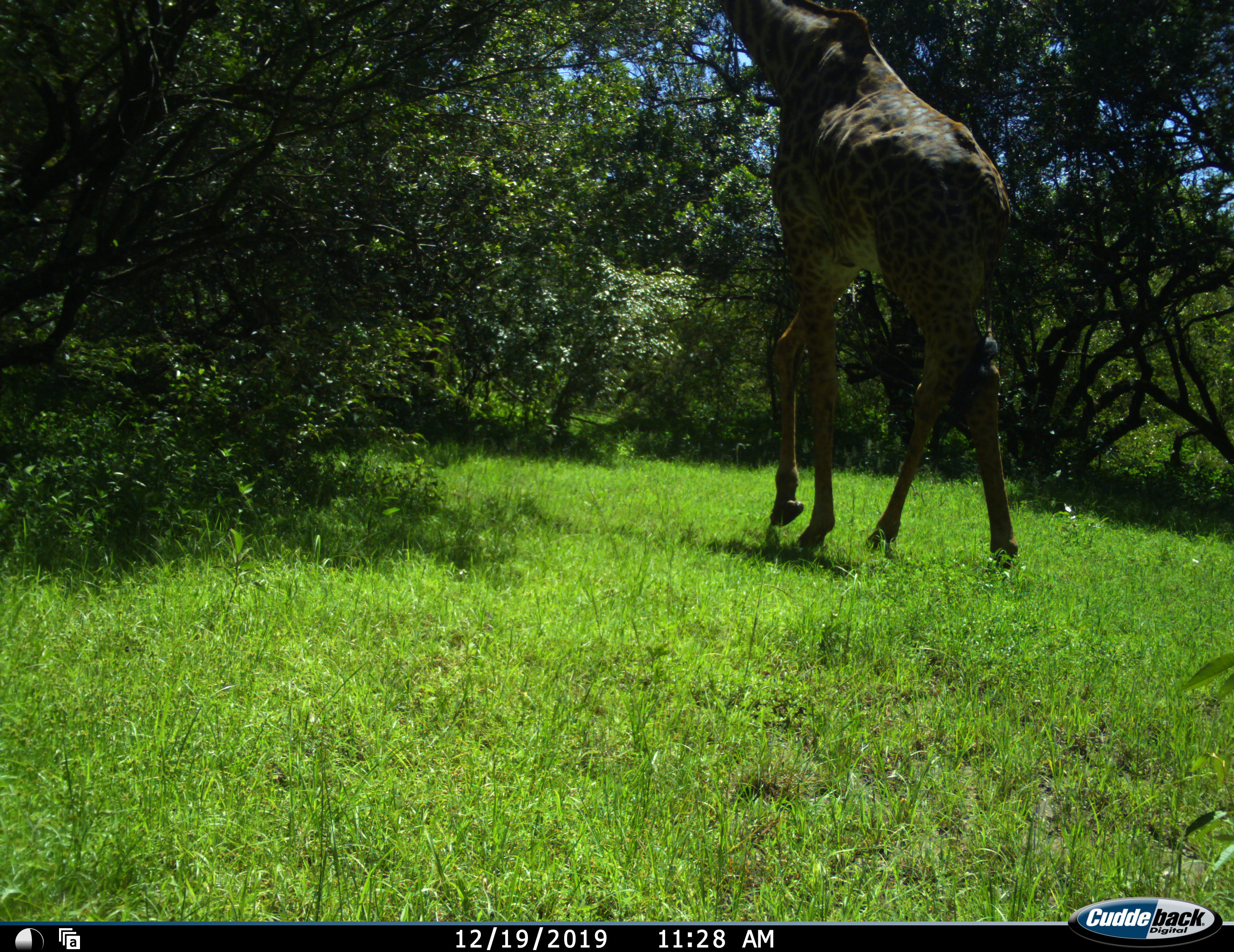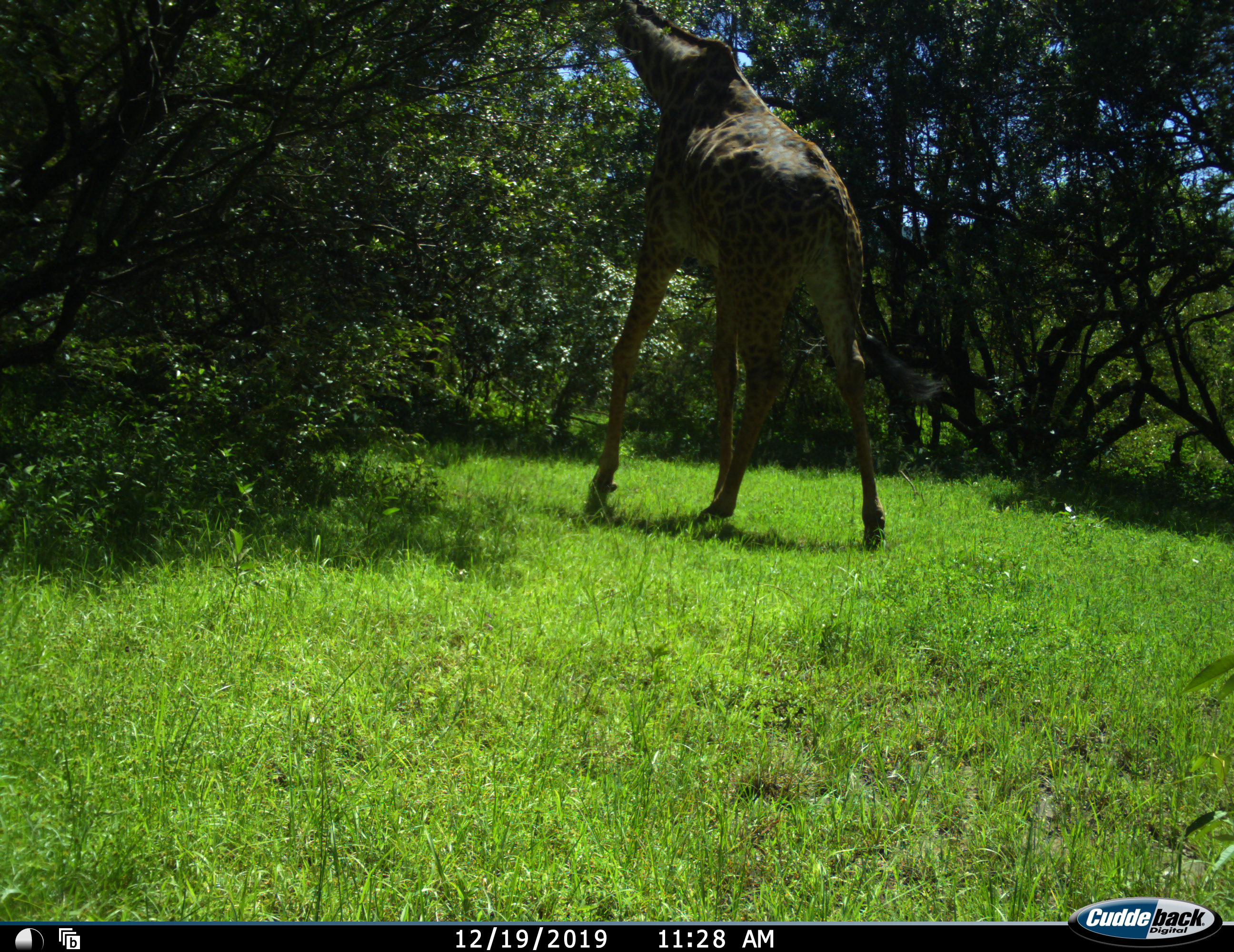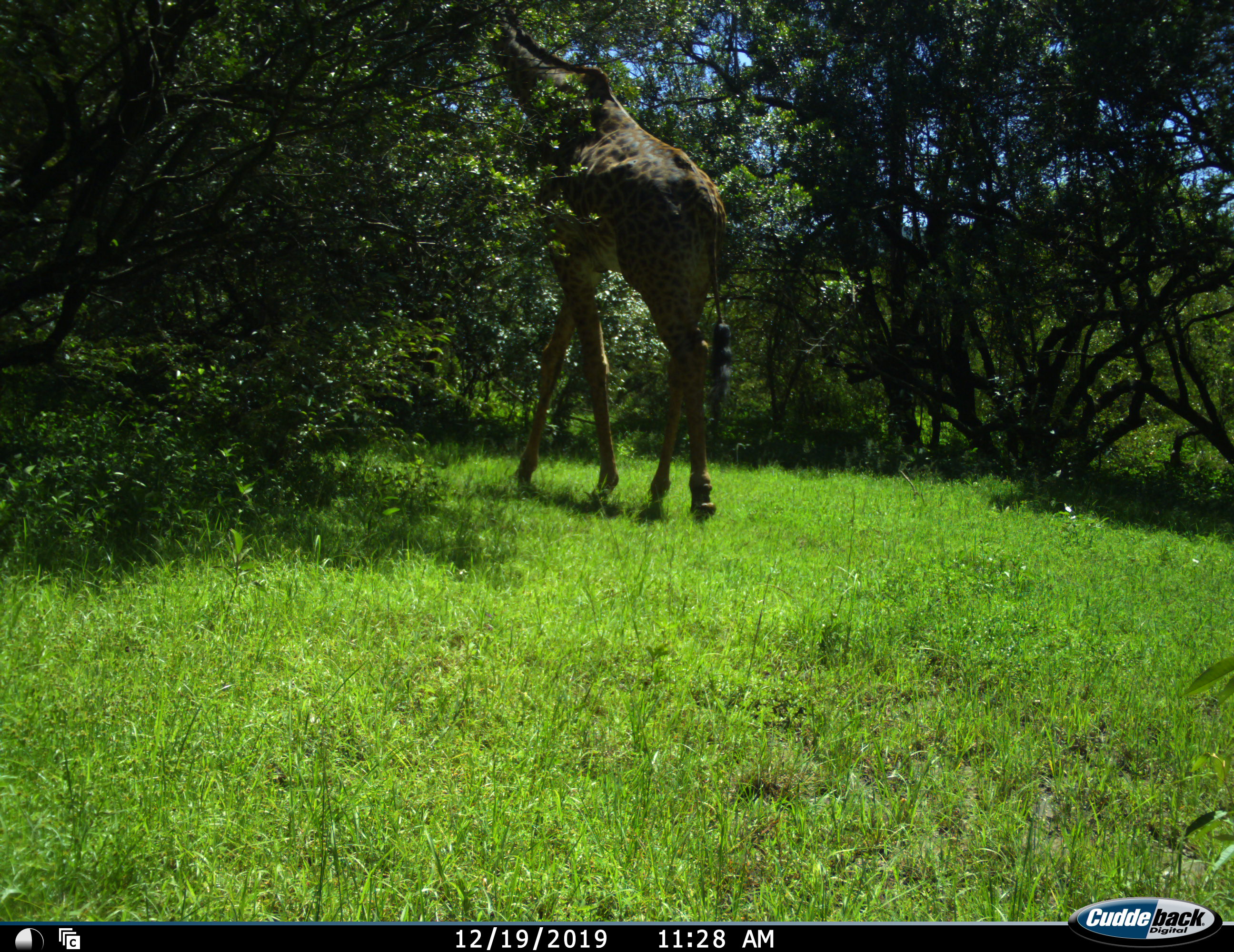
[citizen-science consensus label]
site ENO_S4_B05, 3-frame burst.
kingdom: Animalia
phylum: Chordata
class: Mammalia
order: Artiodactyla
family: Giraffidae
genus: Giraffa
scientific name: Giraffa camelopardalis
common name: giraffe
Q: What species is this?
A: Giraffe (Giraffa camelopardalis).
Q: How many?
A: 1.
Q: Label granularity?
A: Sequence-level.